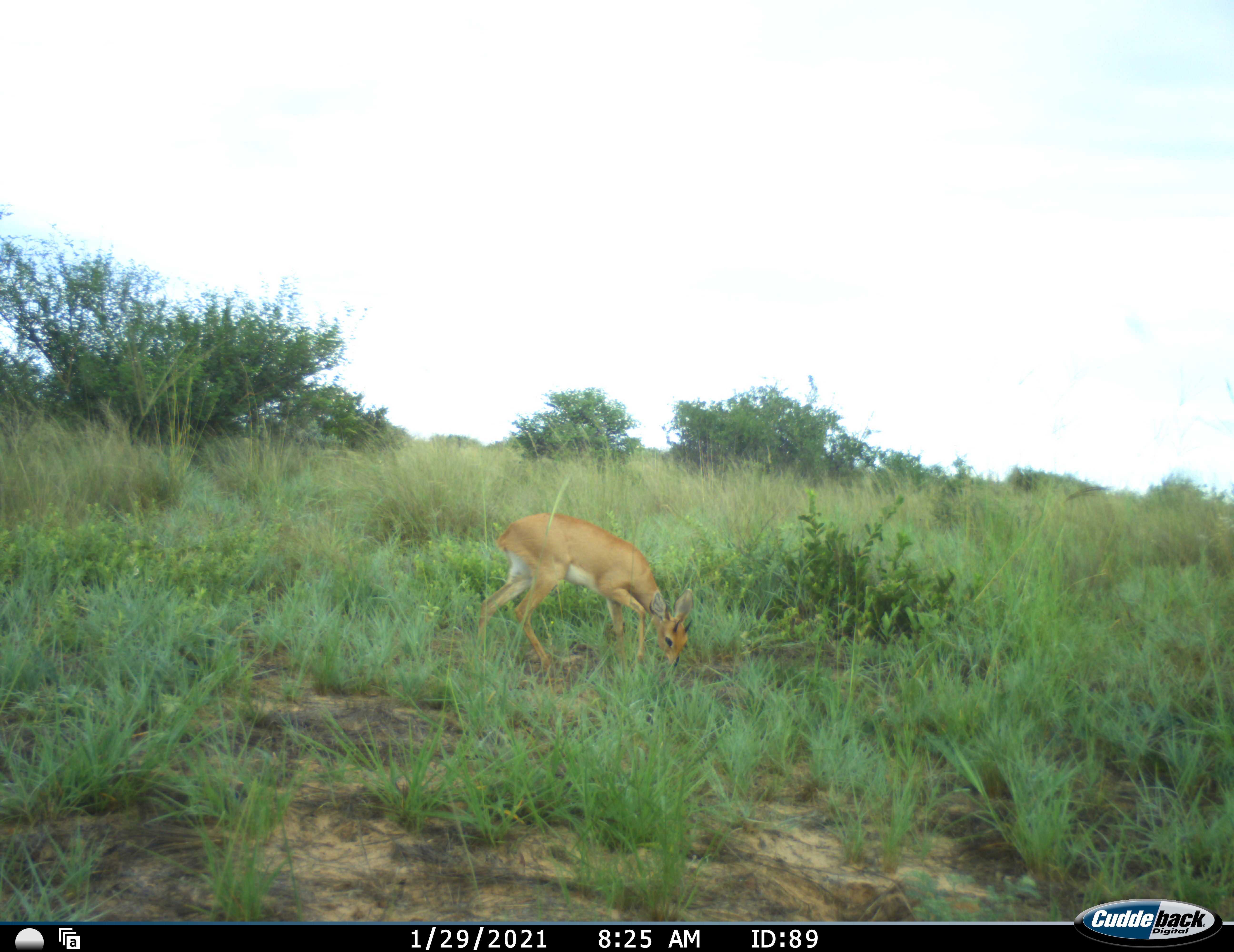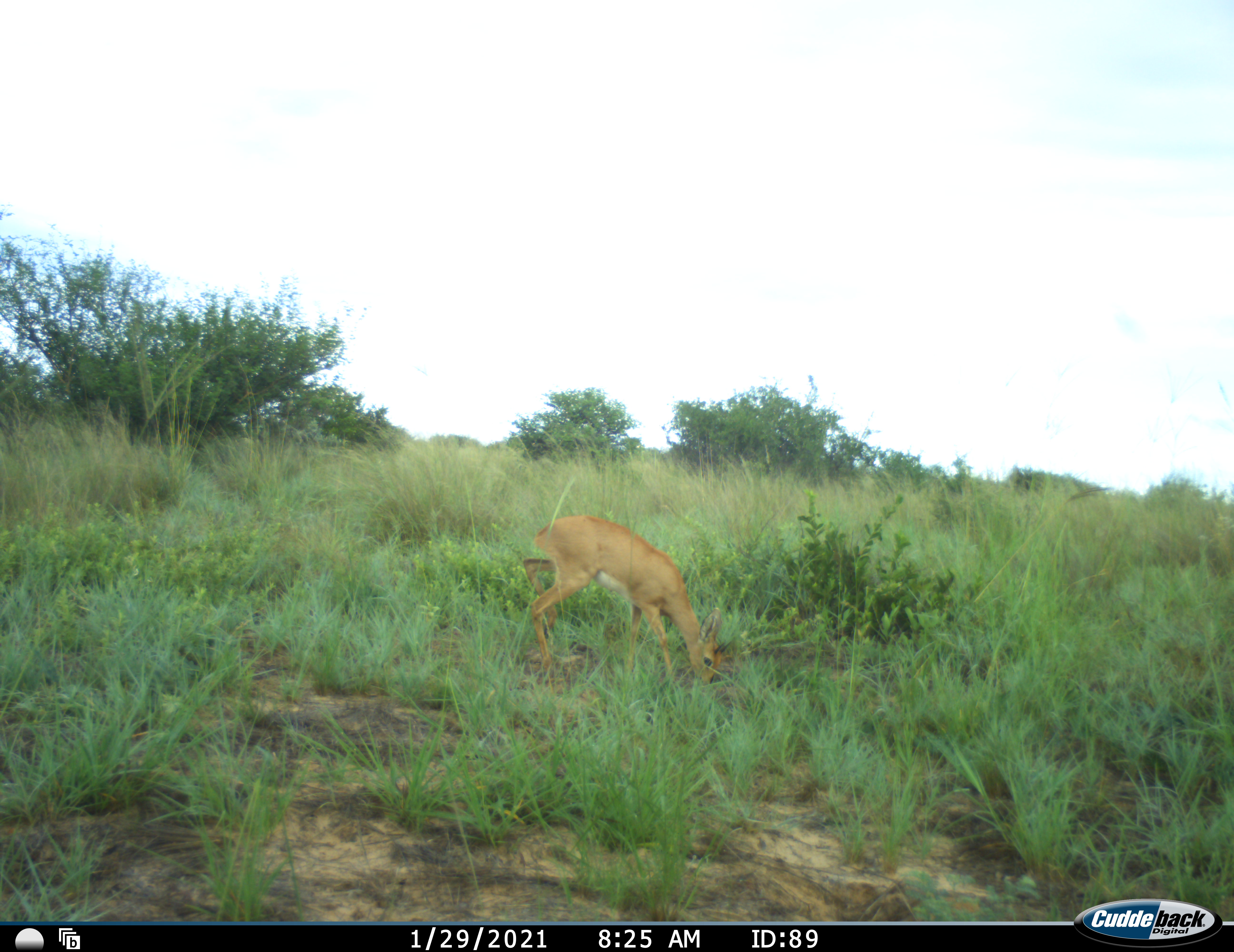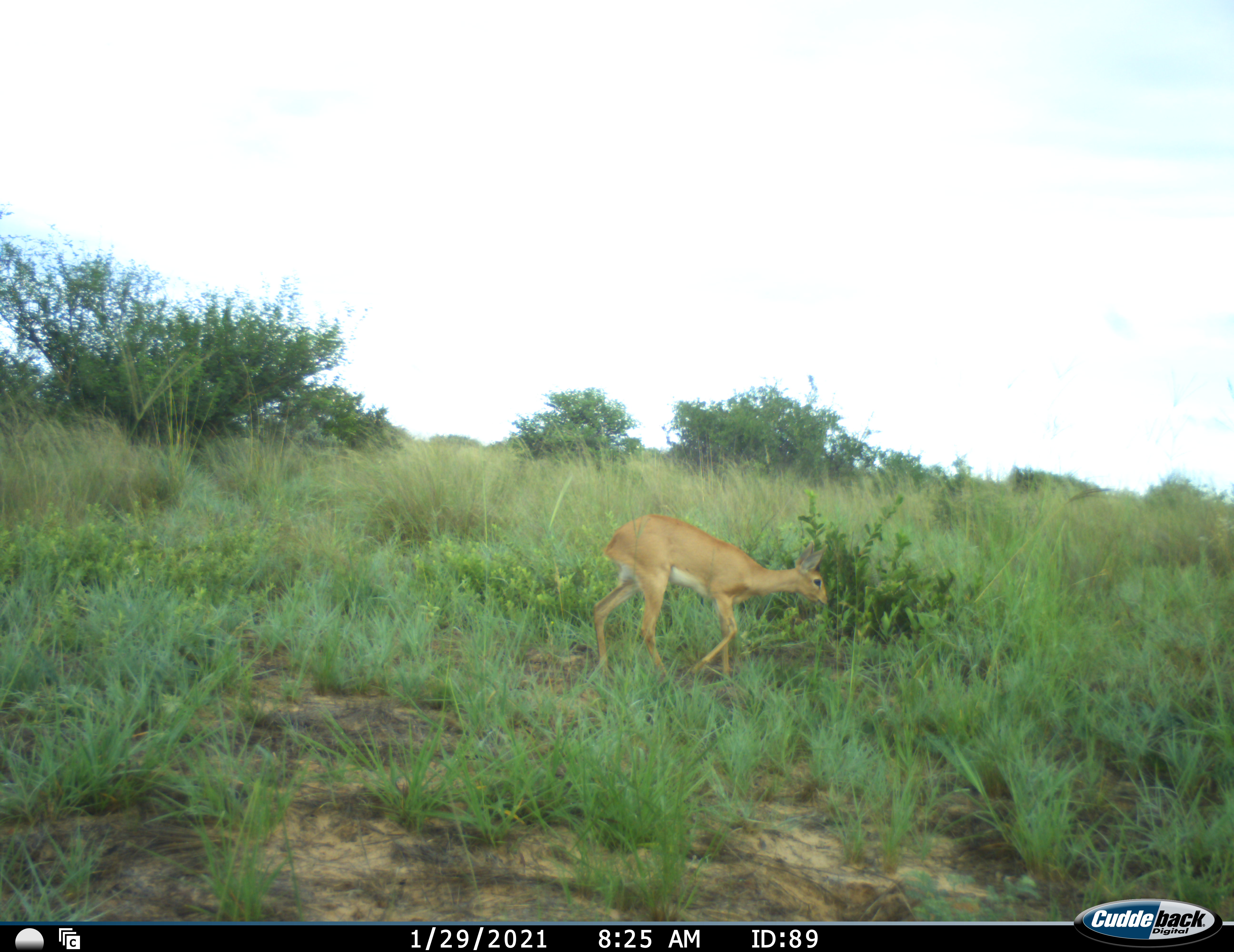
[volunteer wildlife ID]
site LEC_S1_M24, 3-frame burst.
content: unidentified animal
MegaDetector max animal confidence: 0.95